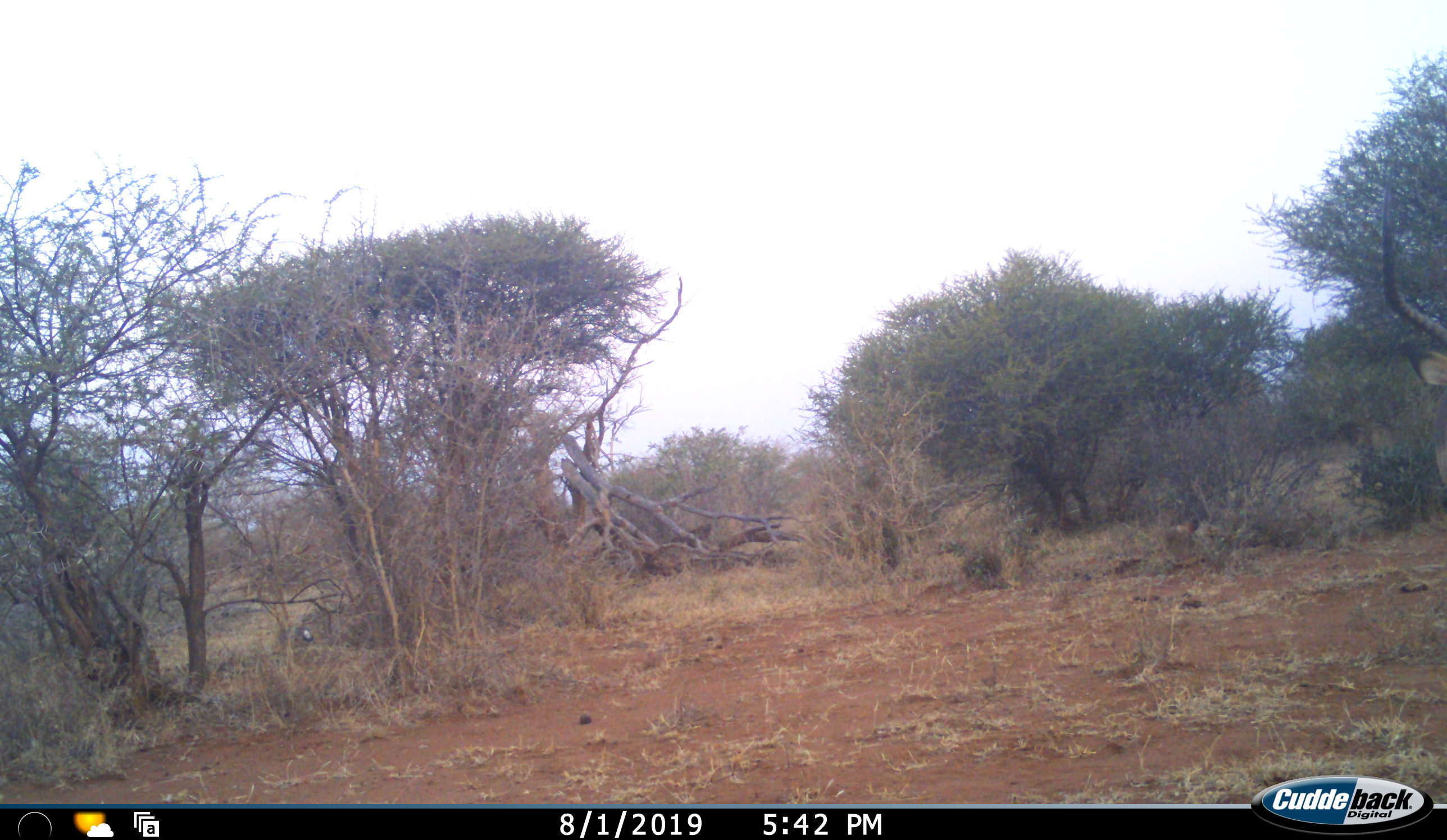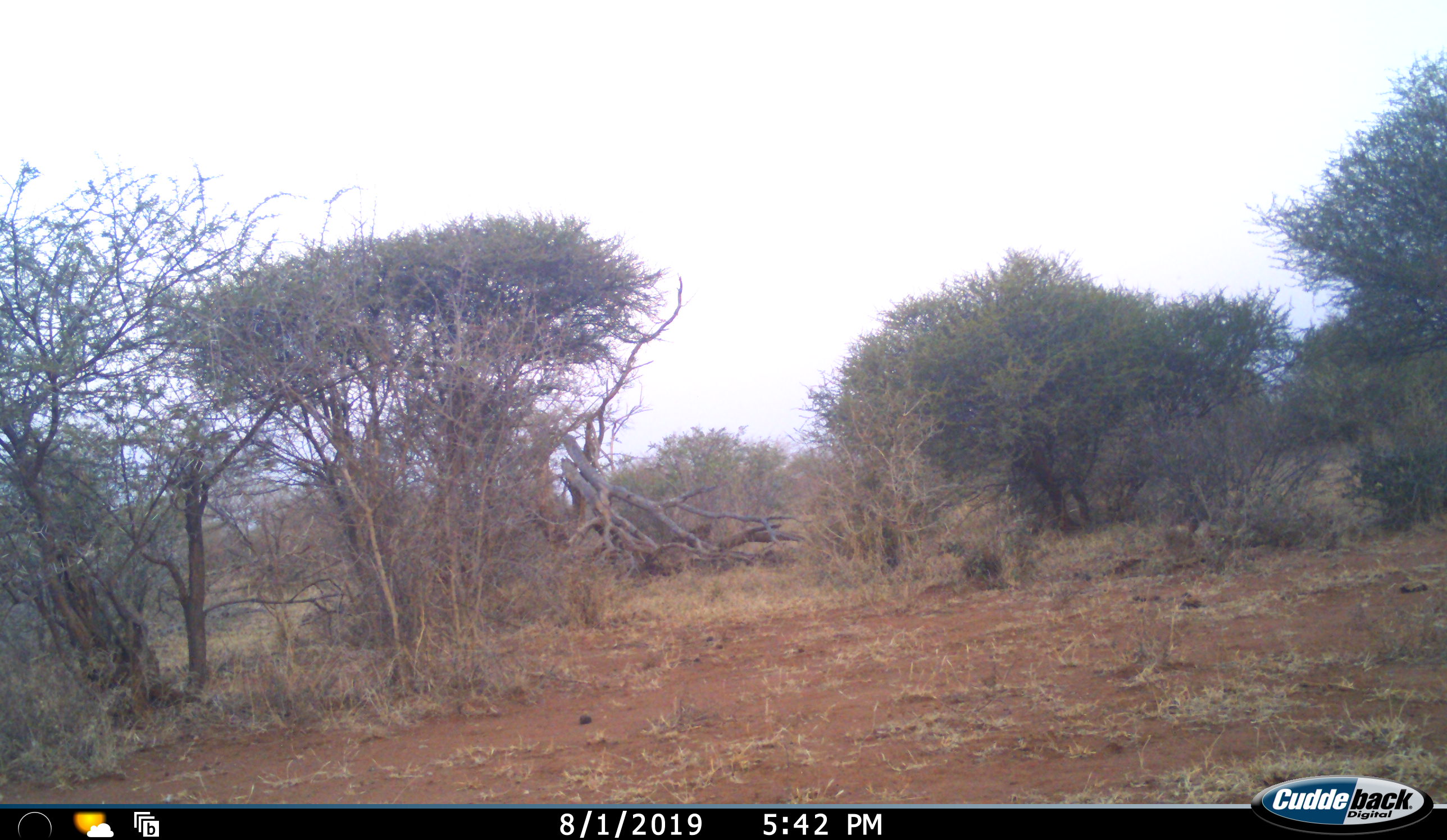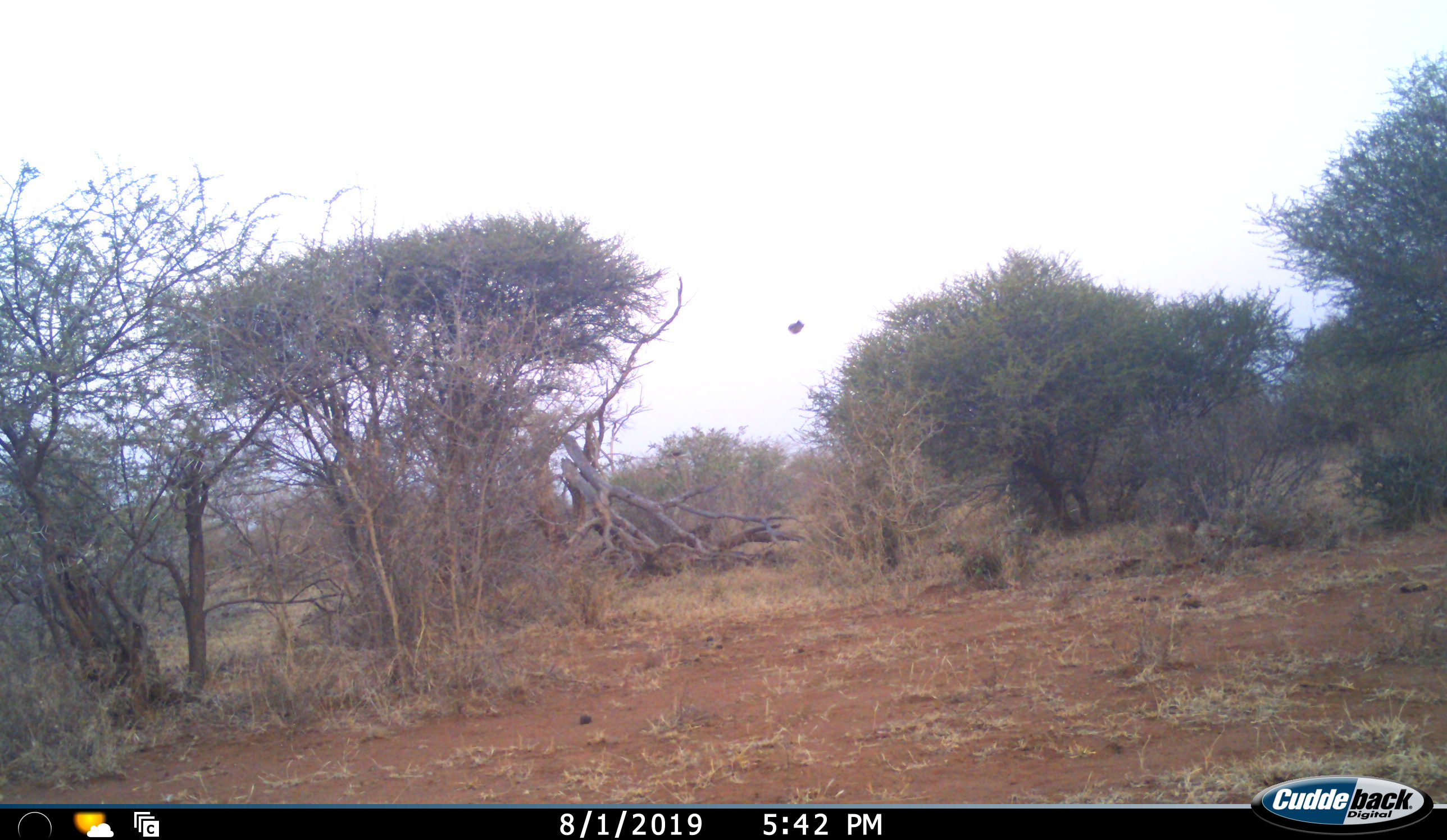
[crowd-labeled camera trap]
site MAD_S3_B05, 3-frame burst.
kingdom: Animalia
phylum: Chordata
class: Mammalia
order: Artiodactyla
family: Bovidae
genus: Aepyceros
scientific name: Aepyceros melampus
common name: impala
Impala (Aepyceros melampus), count 1. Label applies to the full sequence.